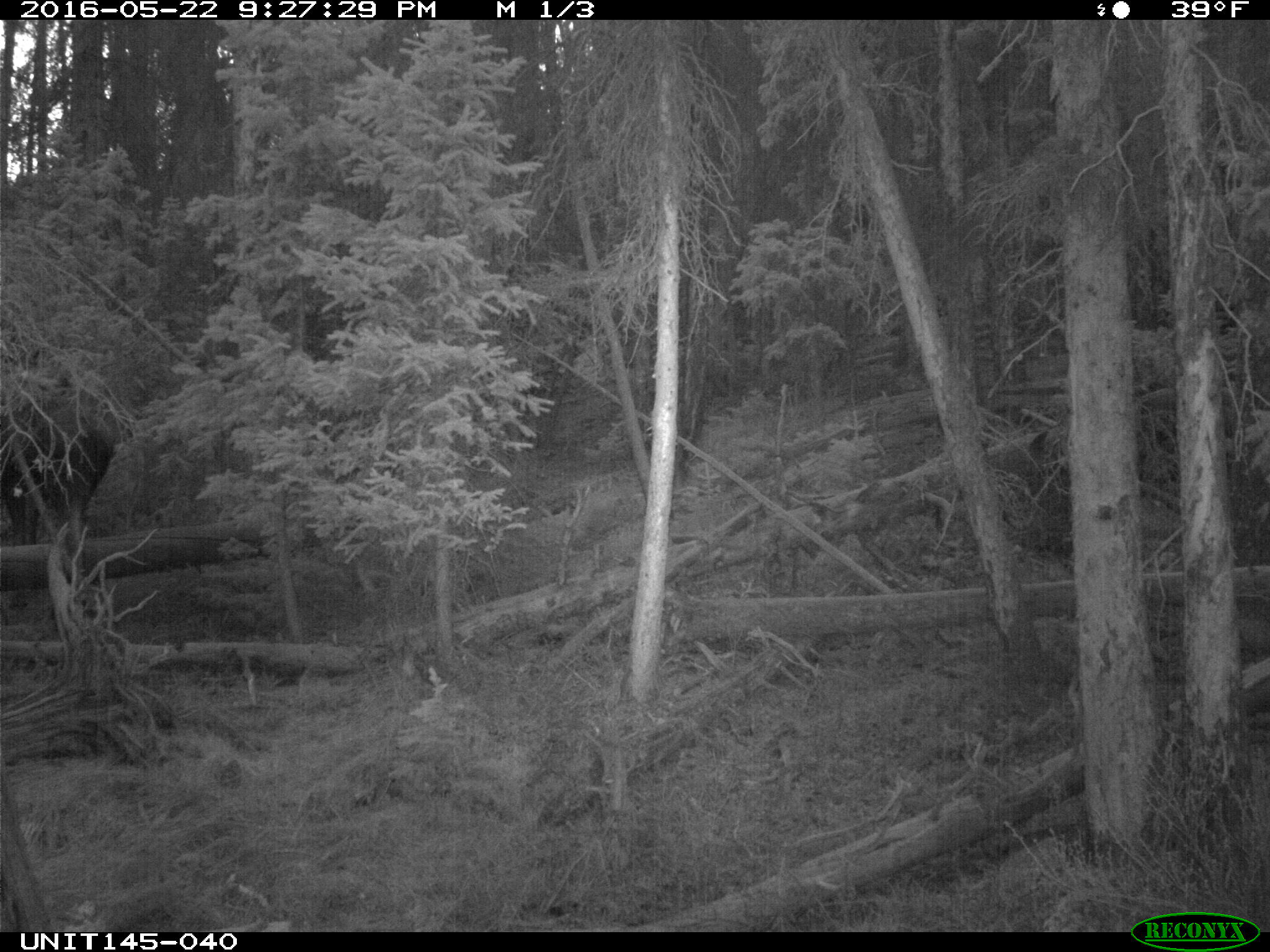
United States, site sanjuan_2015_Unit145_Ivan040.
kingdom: Animalia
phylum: Chordata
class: Mammalia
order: Artiodactyla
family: Cervidae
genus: Alces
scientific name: Alces alces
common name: moose